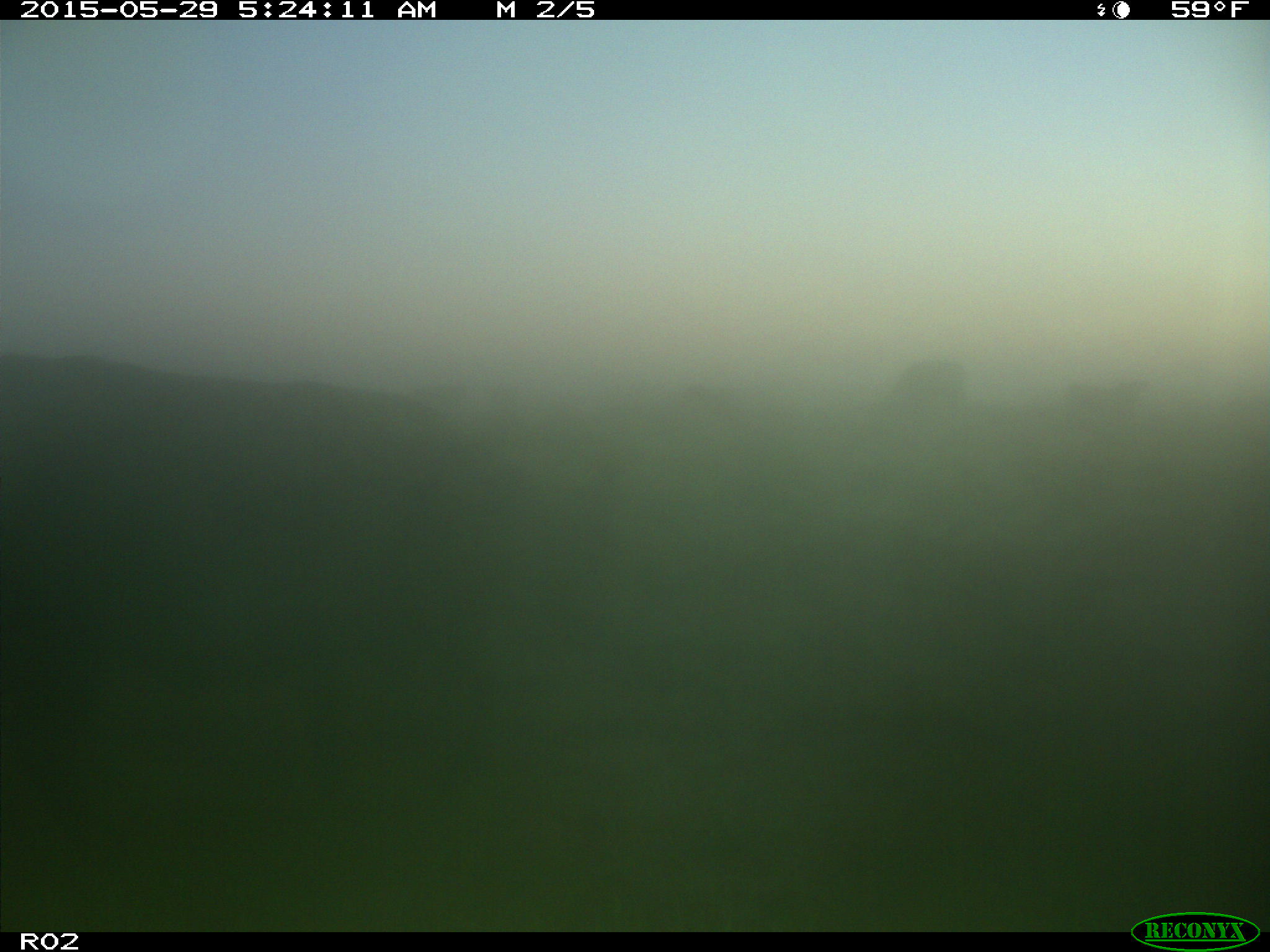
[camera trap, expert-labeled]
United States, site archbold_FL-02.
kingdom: Animalia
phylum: Chordata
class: Mammalia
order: Artiodactyla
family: Bovidae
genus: Bos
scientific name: Bos taurus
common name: domestic cow